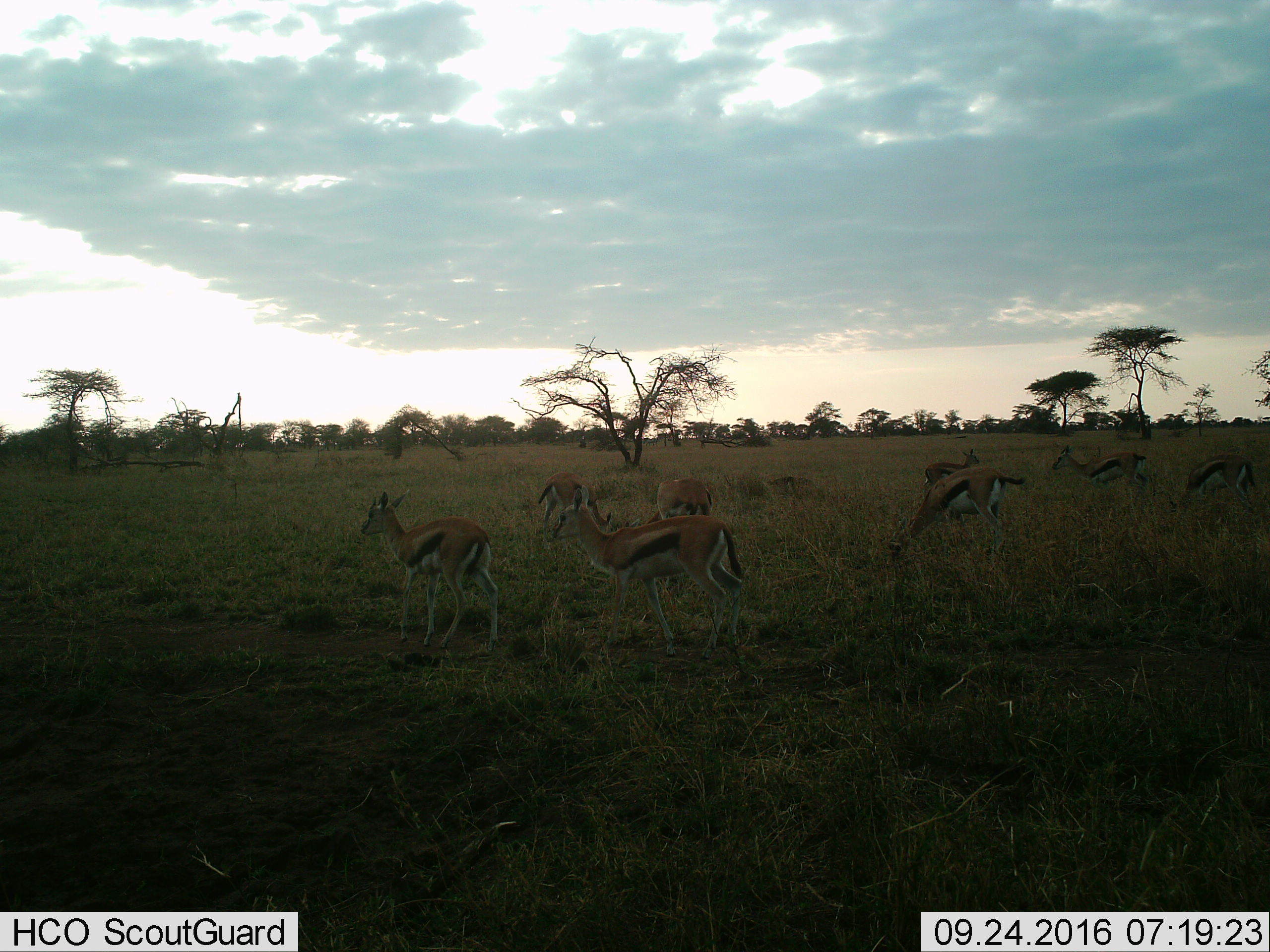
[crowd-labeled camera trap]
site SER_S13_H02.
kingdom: Animalia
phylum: Chordata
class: Mammalia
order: Artiodactyla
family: Bovidae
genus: Eudorcas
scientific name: Eudorcas thomsonii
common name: thomson's gazelle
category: gazellethomsons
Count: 8.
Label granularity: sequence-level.